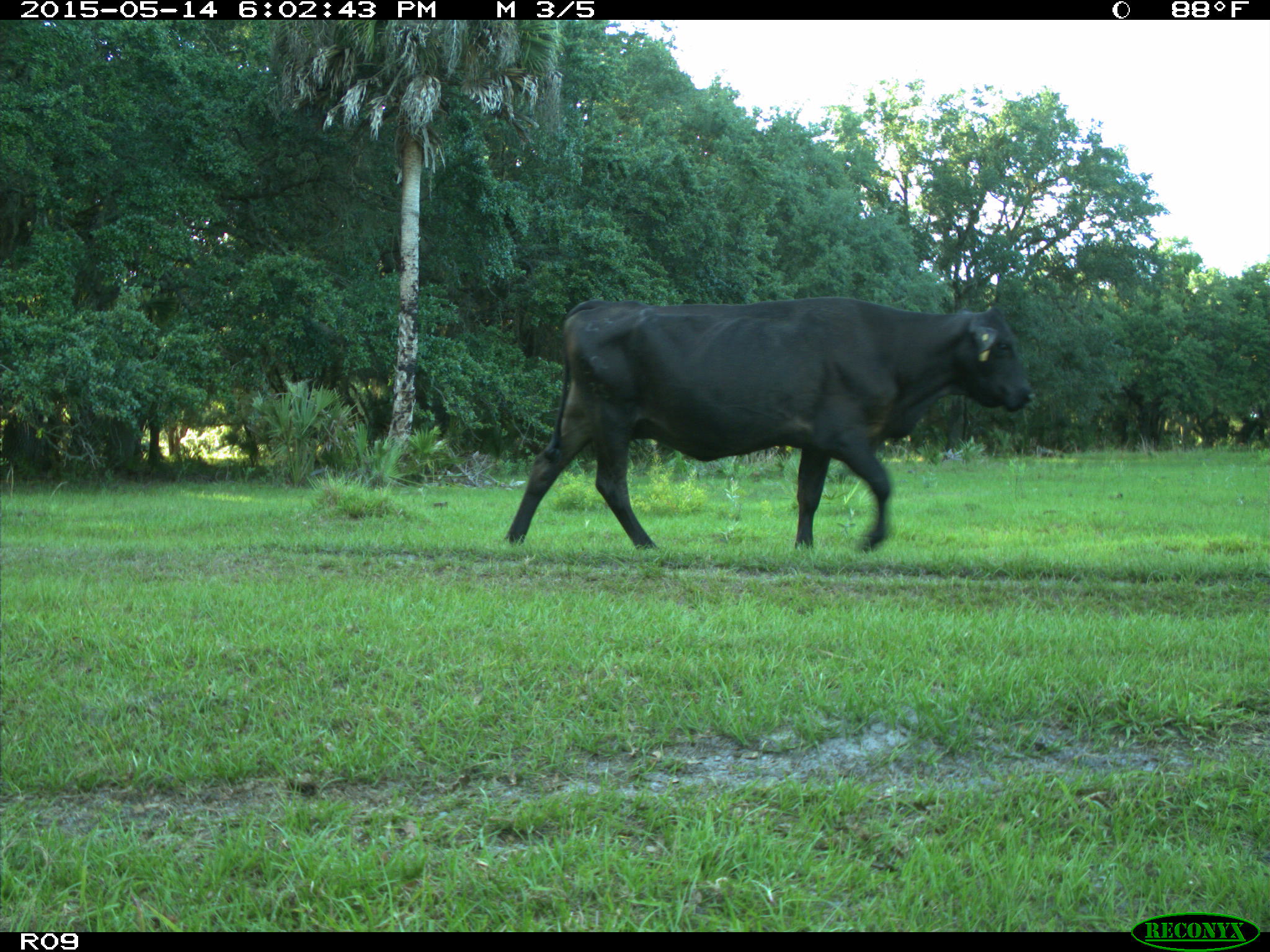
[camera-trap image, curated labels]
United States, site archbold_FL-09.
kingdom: Animalia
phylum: Chordata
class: Mammalia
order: Artiodactyla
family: Bovidae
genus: Bos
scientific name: Bos taurus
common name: domestic cow